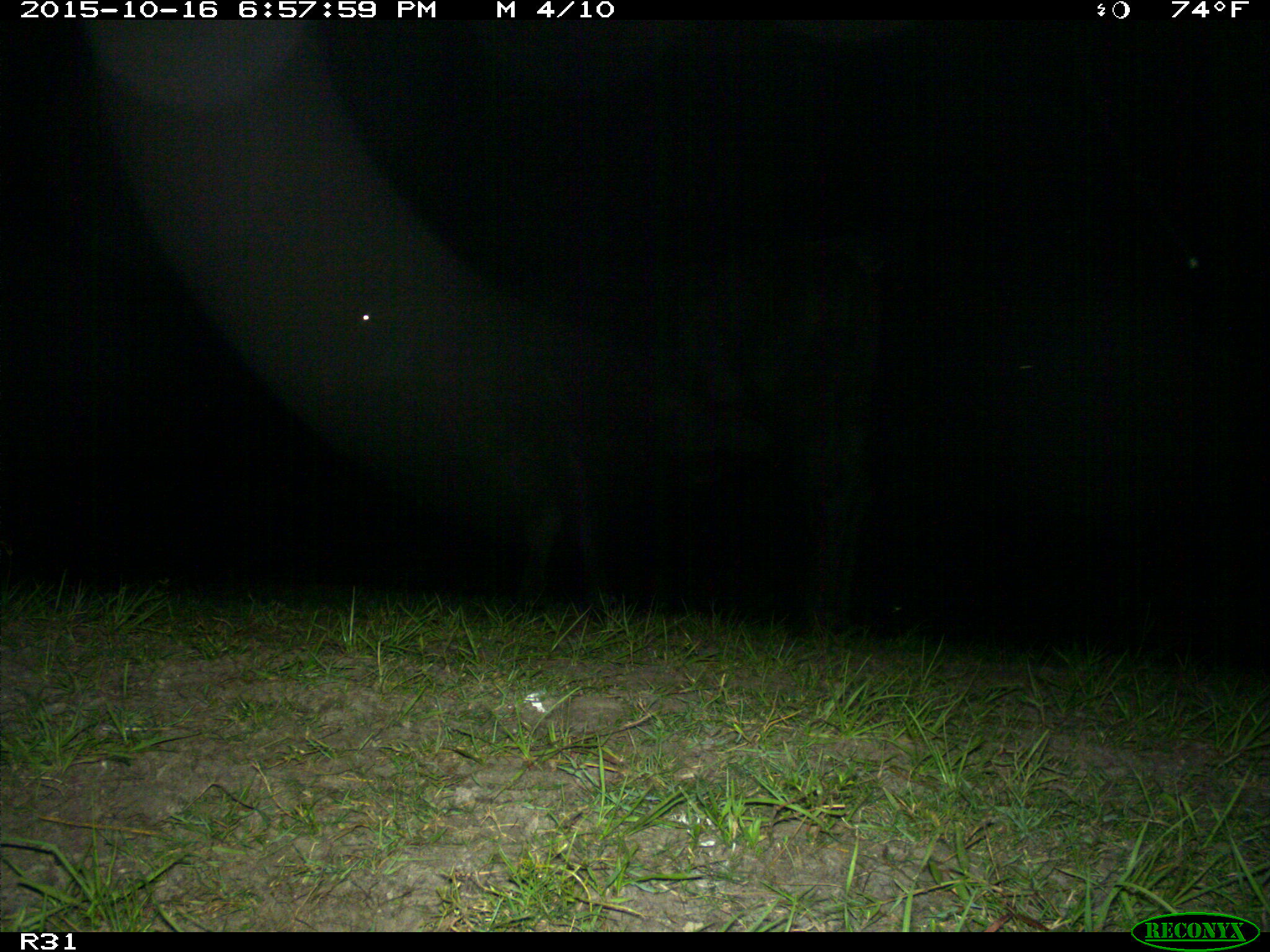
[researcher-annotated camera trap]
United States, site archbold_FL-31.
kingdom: Animalia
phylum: Chordata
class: Mammalia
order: Artiodactyla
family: Bovidae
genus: Bos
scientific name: Bos taurus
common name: domestic cow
Bos taurus (domestic cow).